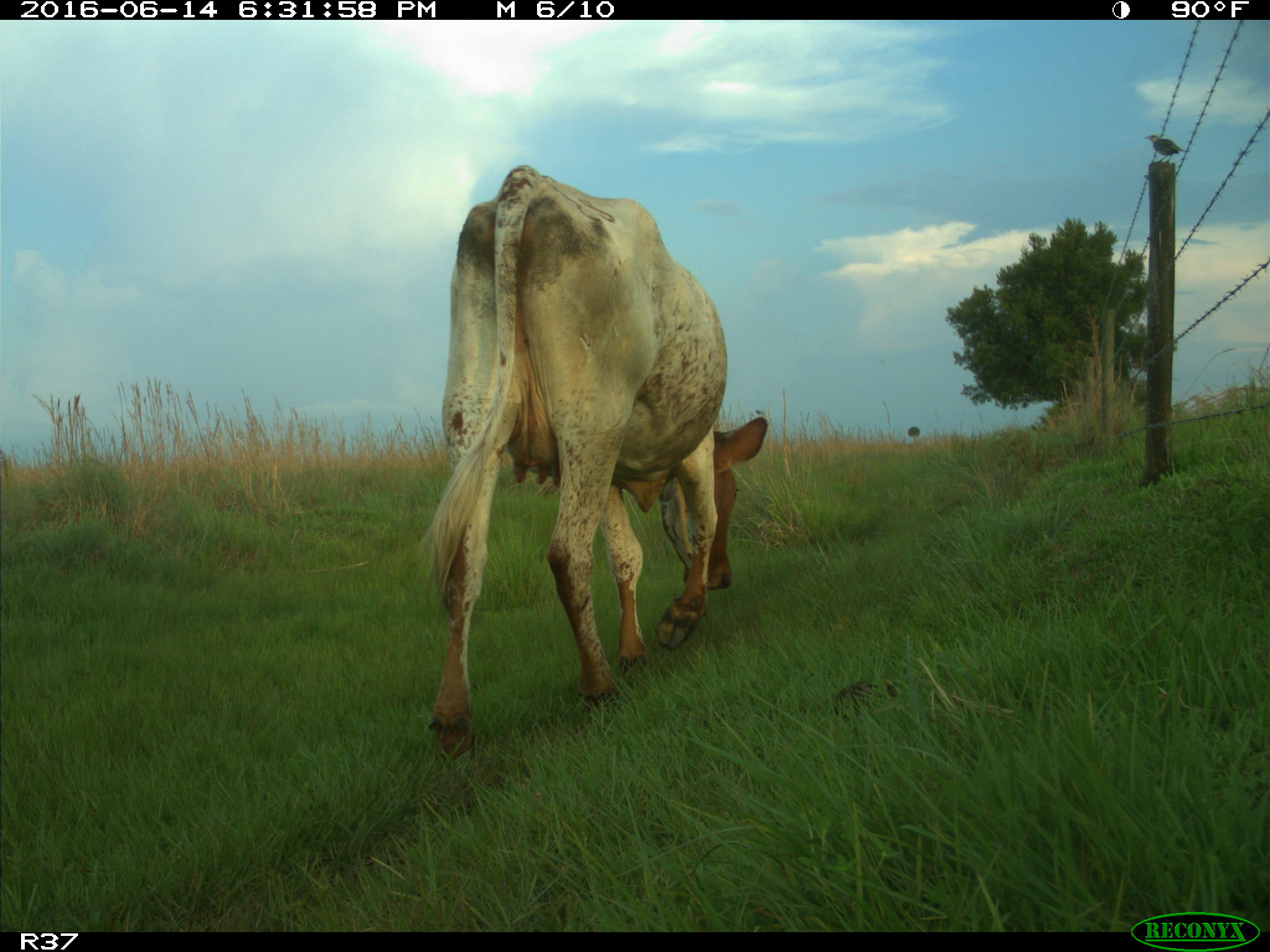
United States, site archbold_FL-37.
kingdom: Animalia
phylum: Chordata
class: Mammalia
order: Artiodactyla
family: Bovidae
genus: Bos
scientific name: Bos taurus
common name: domestic cow